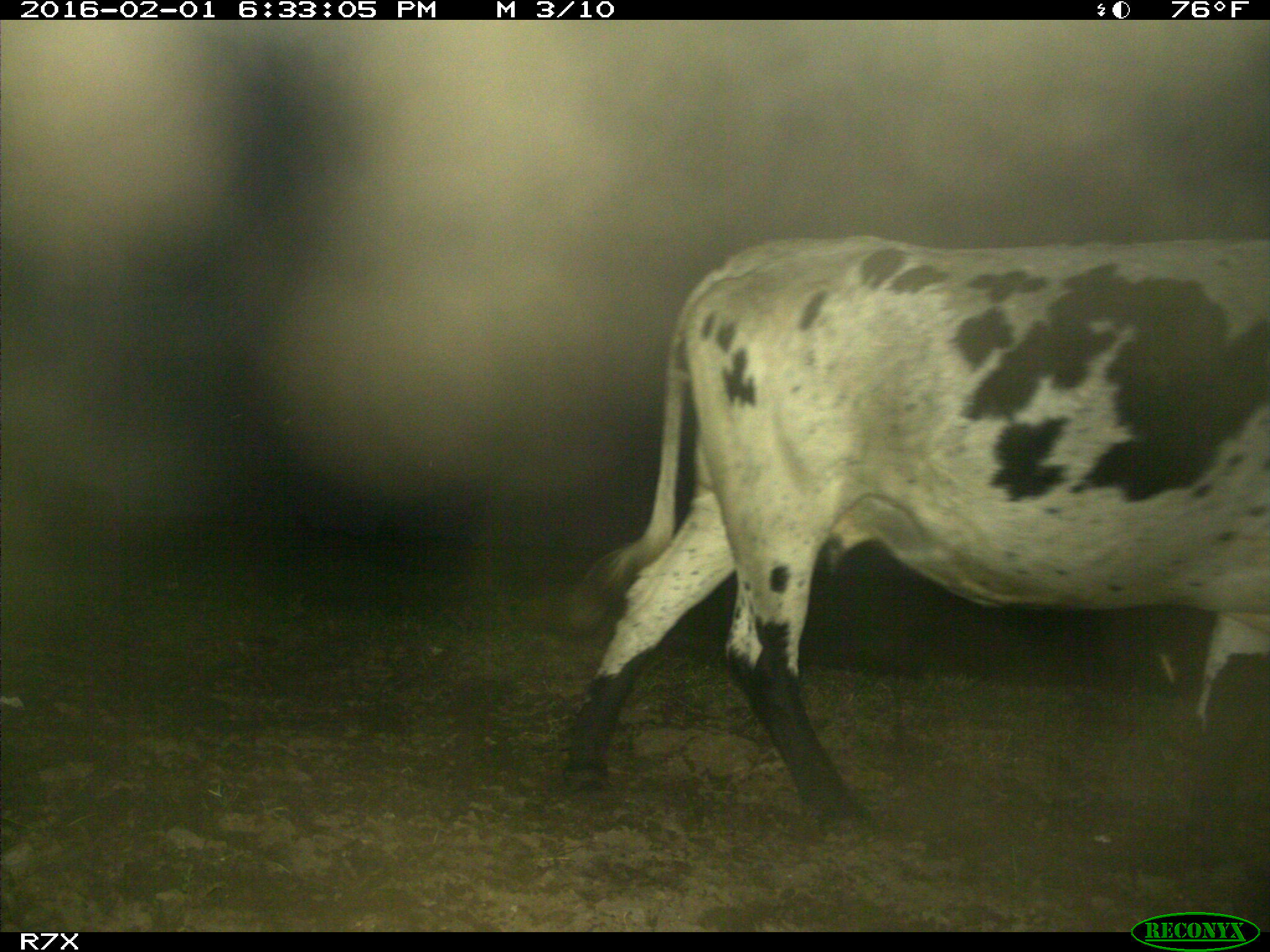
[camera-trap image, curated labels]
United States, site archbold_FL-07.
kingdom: Animalia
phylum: Chordata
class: Mammalia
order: Artiodactyla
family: Bovidae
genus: Bos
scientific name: Bos taurus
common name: domestic cow